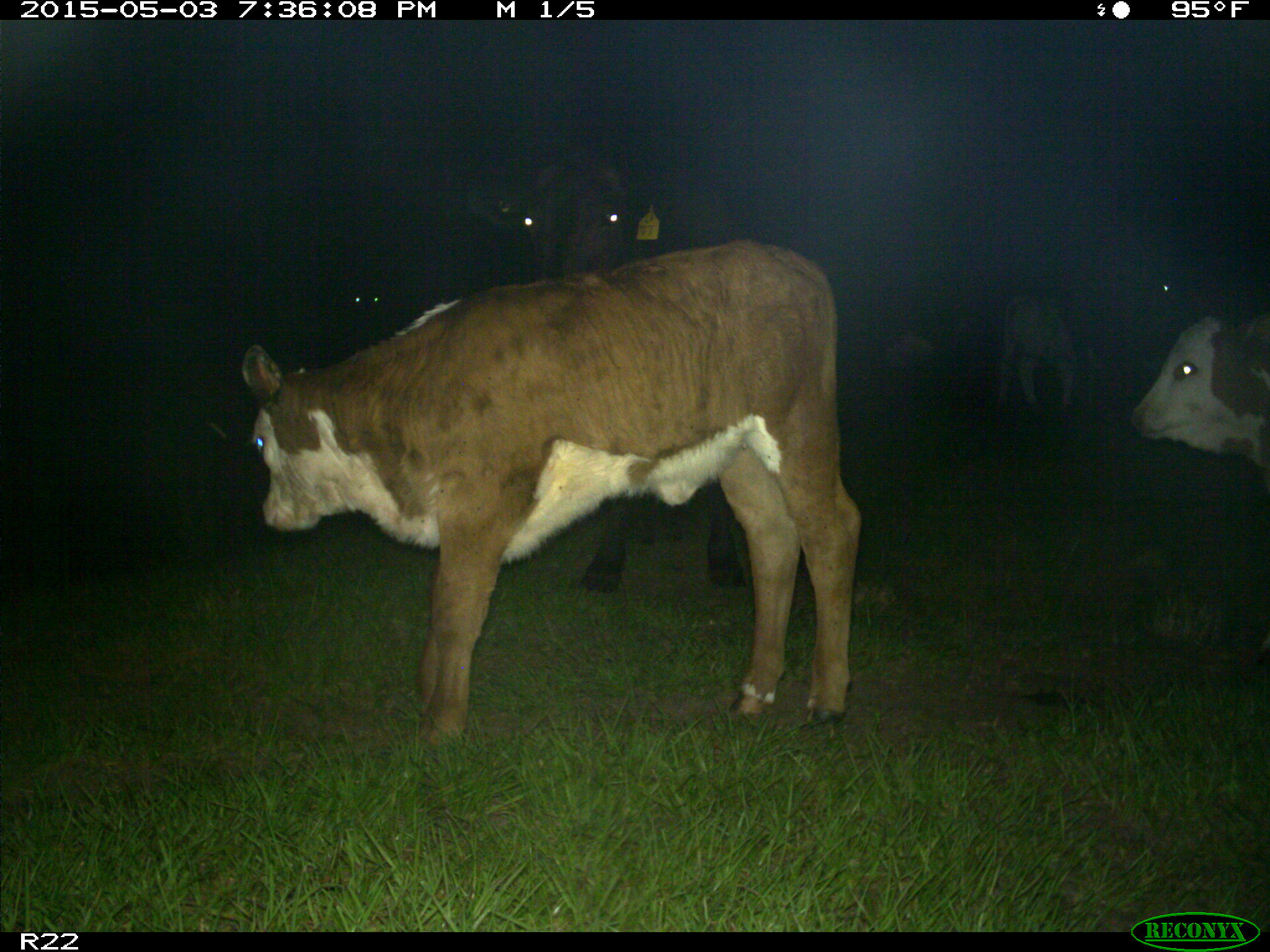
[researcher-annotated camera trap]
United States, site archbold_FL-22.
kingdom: Animalia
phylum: Chordata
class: Mammalia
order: Artiodactyla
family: Bovidae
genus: Bos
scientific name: Bos taurus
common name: domestic cow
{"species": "Bos taurus (domestic cow)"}